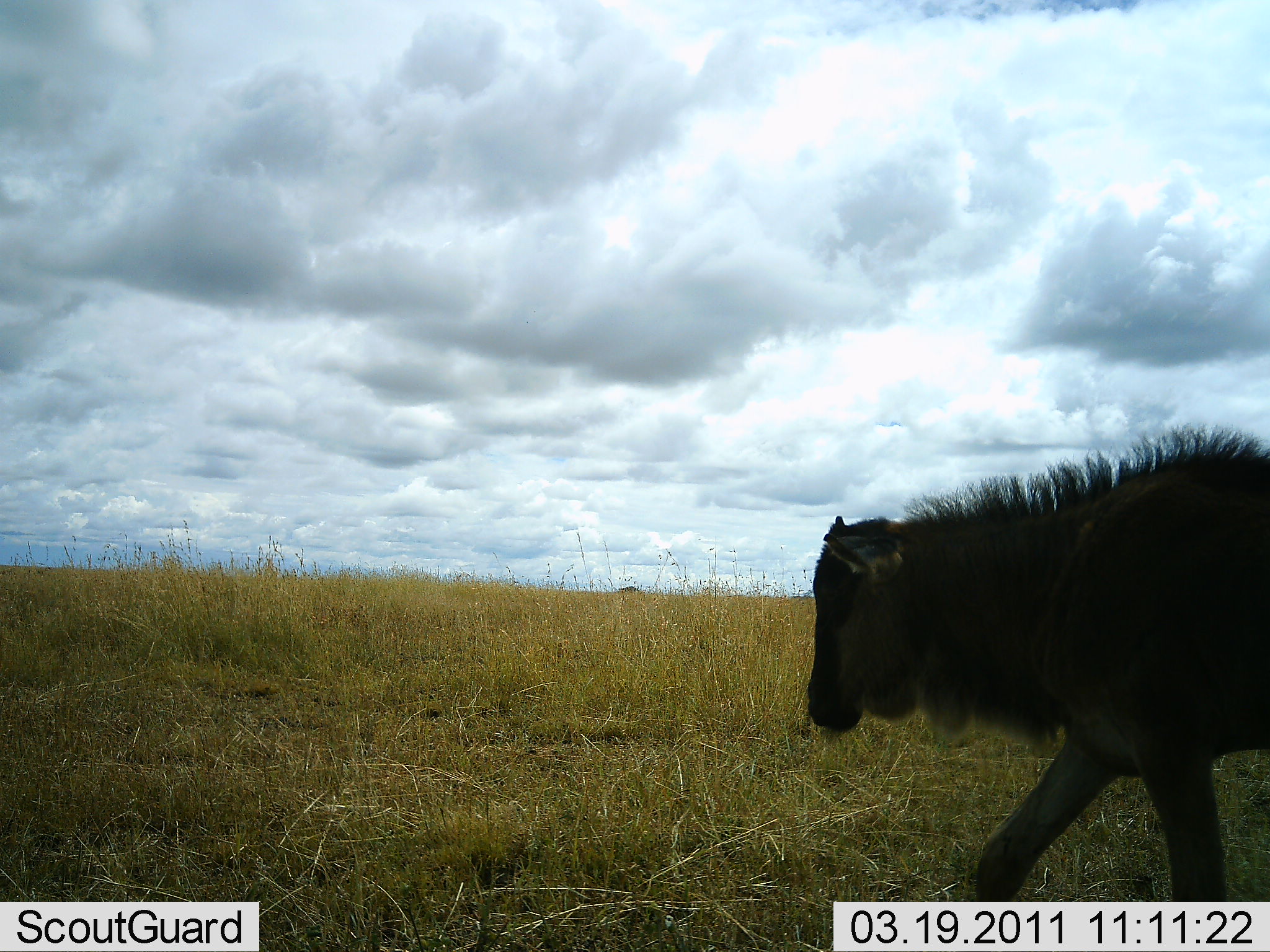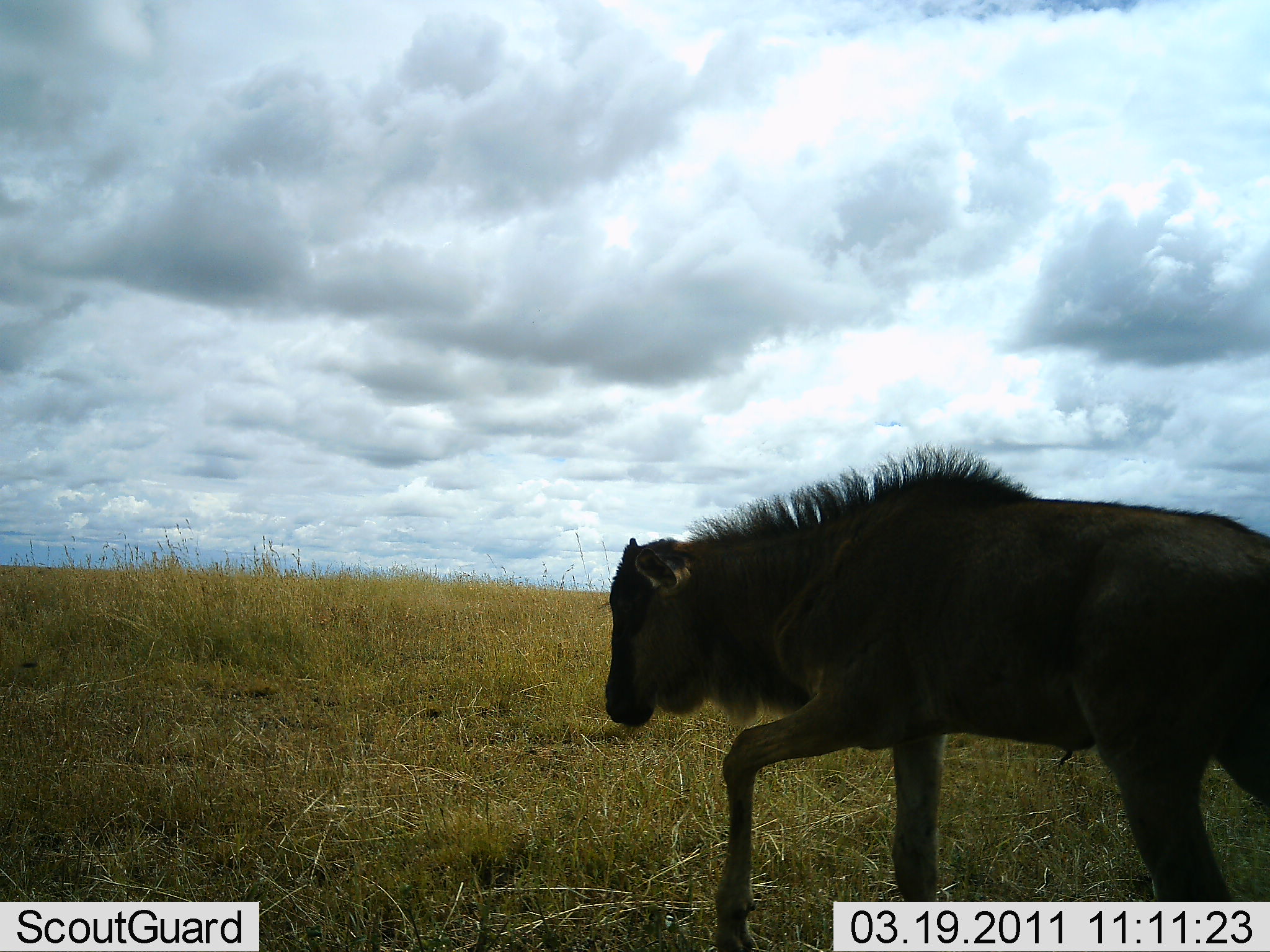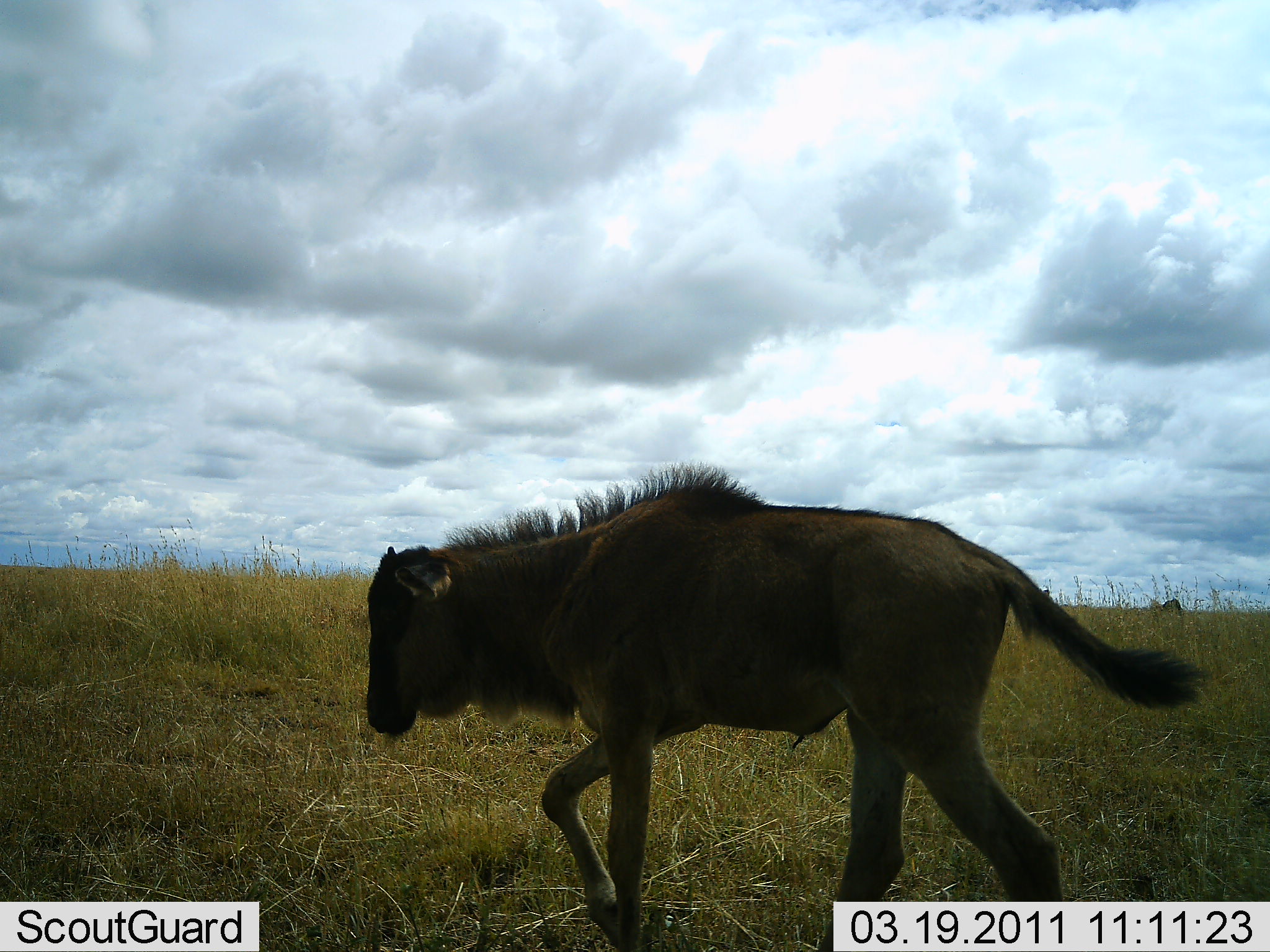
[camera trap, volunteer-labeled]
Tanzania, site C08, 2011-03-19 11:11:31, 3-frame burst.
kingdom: Animalia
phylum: Chordata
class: Mammalia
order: Artiodactyla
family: Bovidae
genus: Connochaetes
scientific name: Connochaetes taurinus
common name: blue wildebeest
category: wildebeest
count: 1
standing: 0%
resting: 0%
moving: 100%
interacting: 0%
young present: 43%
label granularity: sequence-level